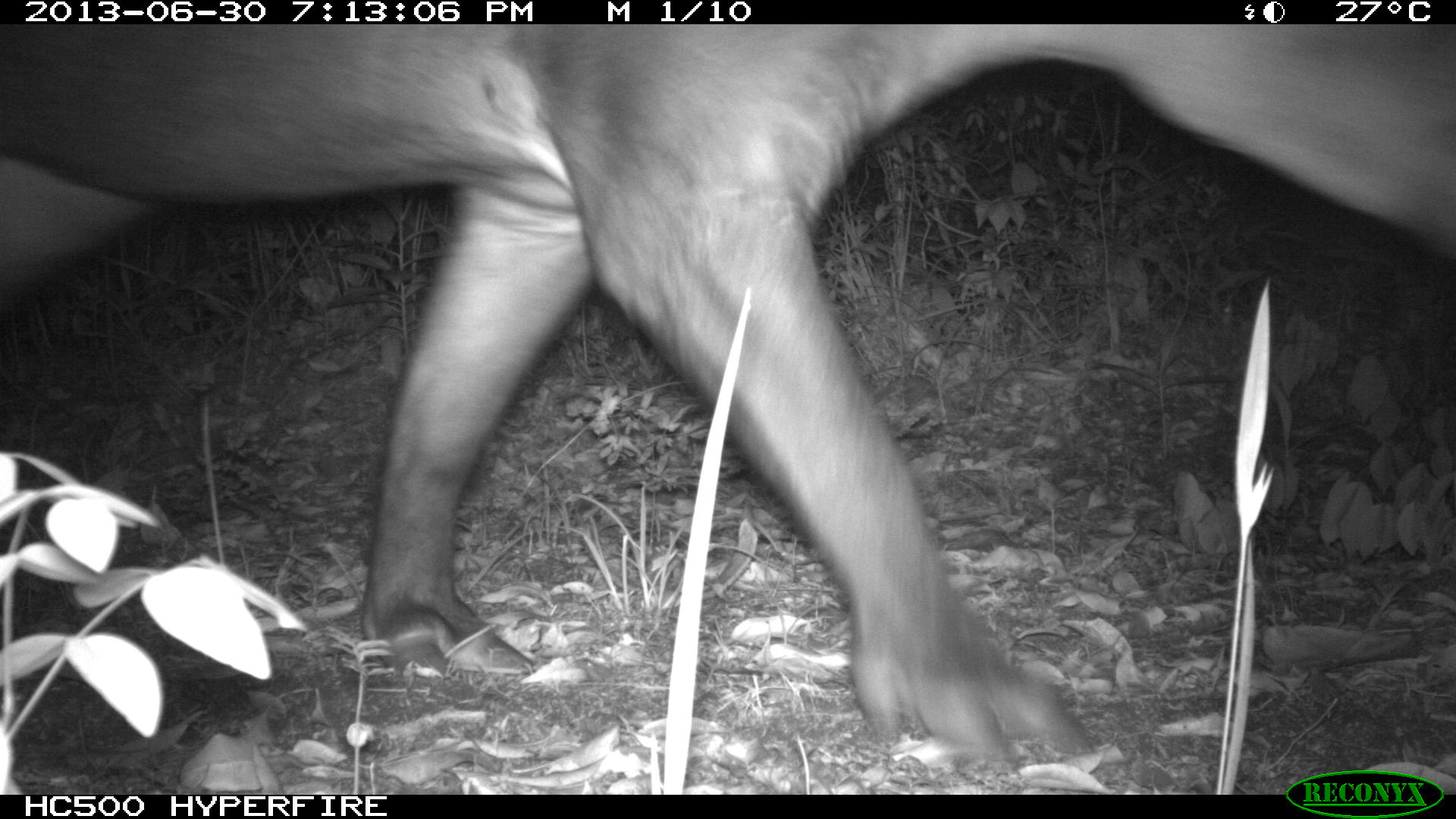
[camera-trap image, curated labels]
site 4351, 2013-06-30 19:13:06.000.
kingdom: Animalia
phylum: Chordata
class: Mammalia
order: Perissodactyla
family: Tapiridae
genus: Tapirus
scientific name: Tapirus bairdii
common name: baird's tapir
Tapirus bairdii (baird's tapir), count 1.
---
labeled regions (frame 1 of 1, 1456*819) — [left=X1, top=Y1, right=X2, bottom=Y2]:
tapirus bairdii: [left=0, top=23, right=1455, bottom=764]